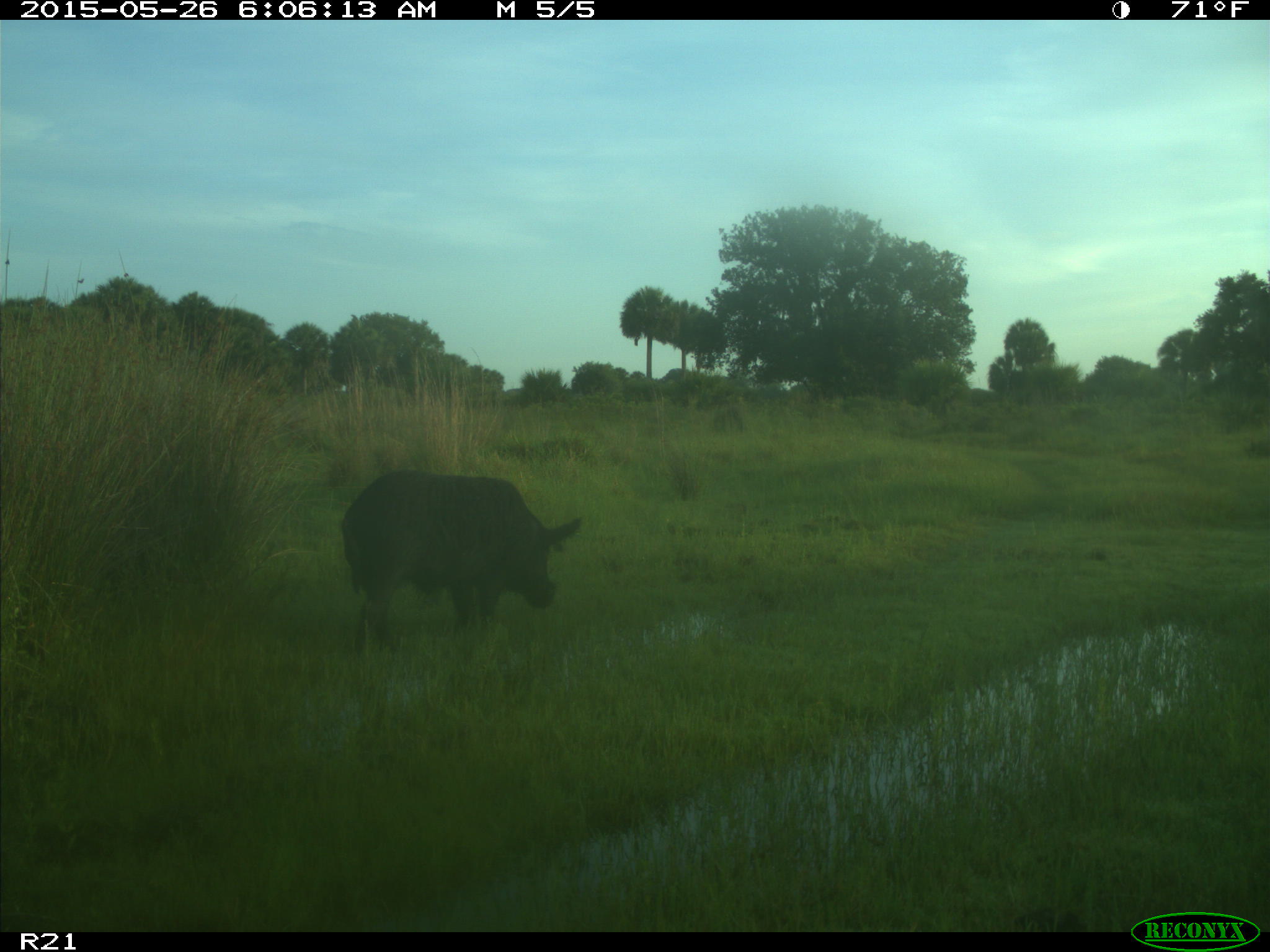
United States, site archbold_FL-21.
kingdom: Animalia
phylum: Chordata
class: Mammalia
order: Artiodactyla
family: Suidae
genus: Sus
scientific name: Sus scrofa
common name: wild boar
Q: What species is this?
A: Sus scrofa (wild boar).